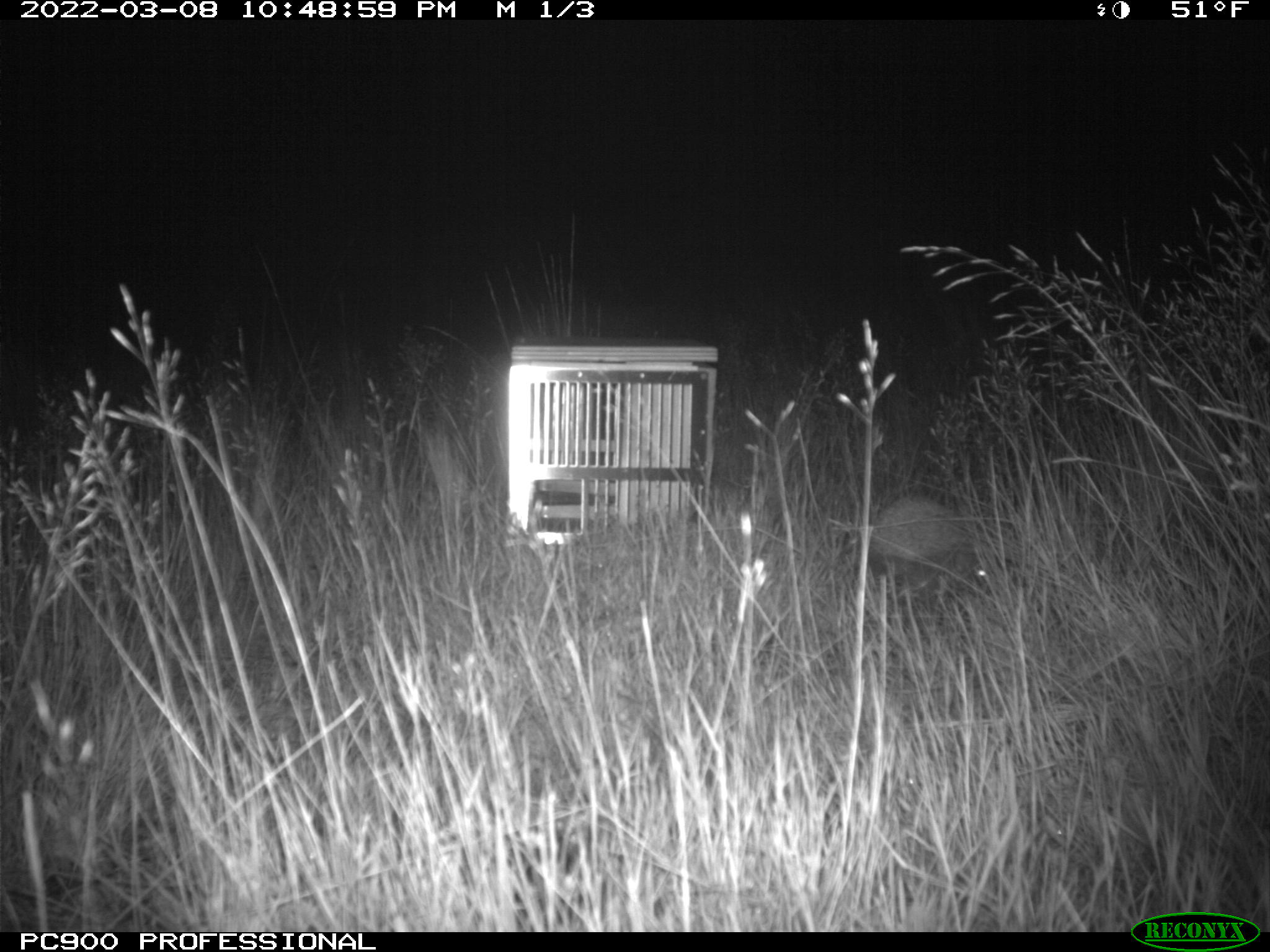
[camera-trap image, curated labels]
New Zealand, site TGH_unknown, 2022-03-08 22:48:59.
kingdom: Animalia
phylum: Chordata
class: Mammalia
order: Eulipotyphla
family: Erinaceidae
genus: Erinaceus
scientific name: Erinaceus europaeus europaeus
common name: european hedgehog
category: hedgehog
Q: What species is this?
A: Hedgehog (european hedgehog) (Erinaceus europaeus europaeus).